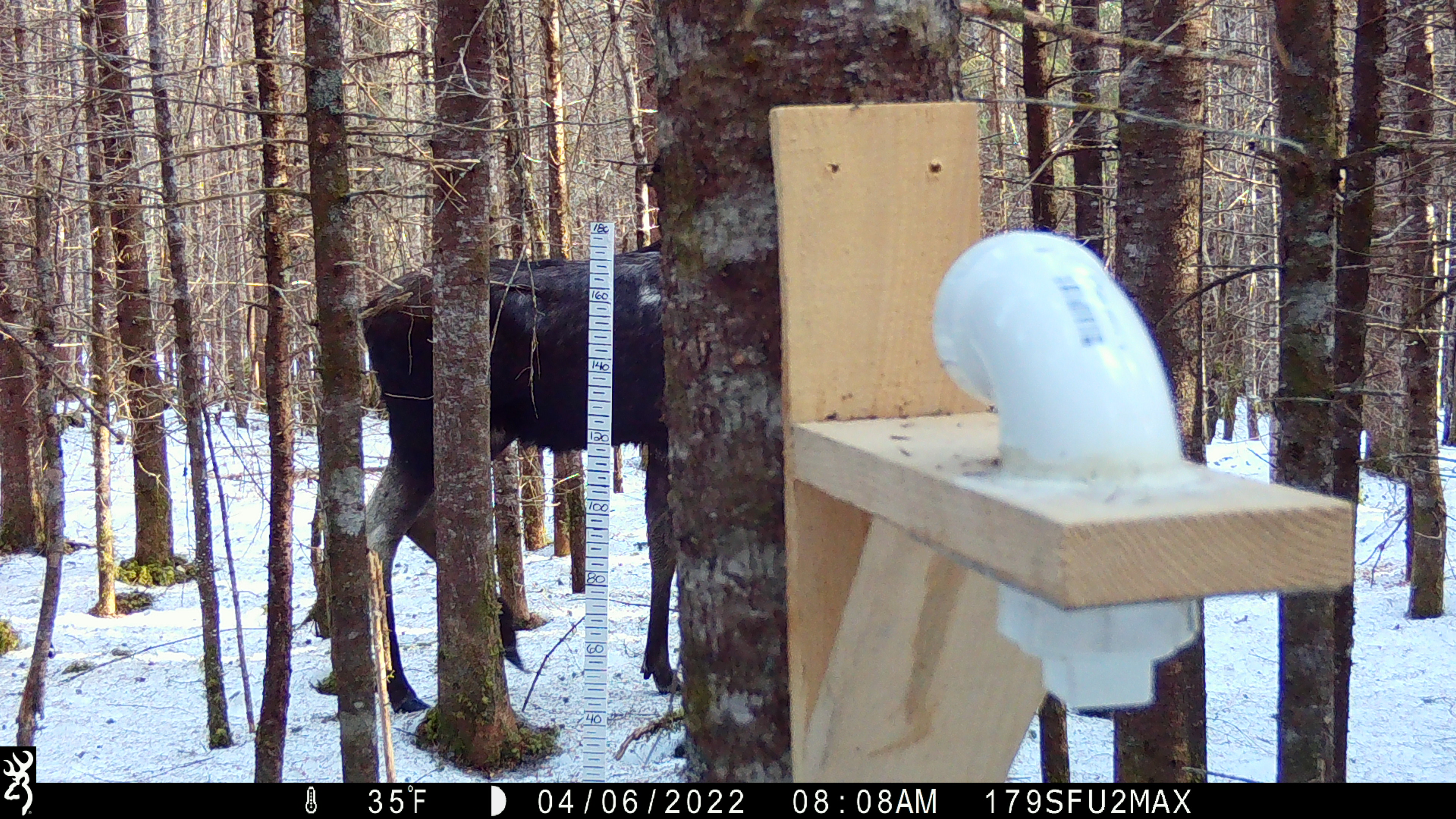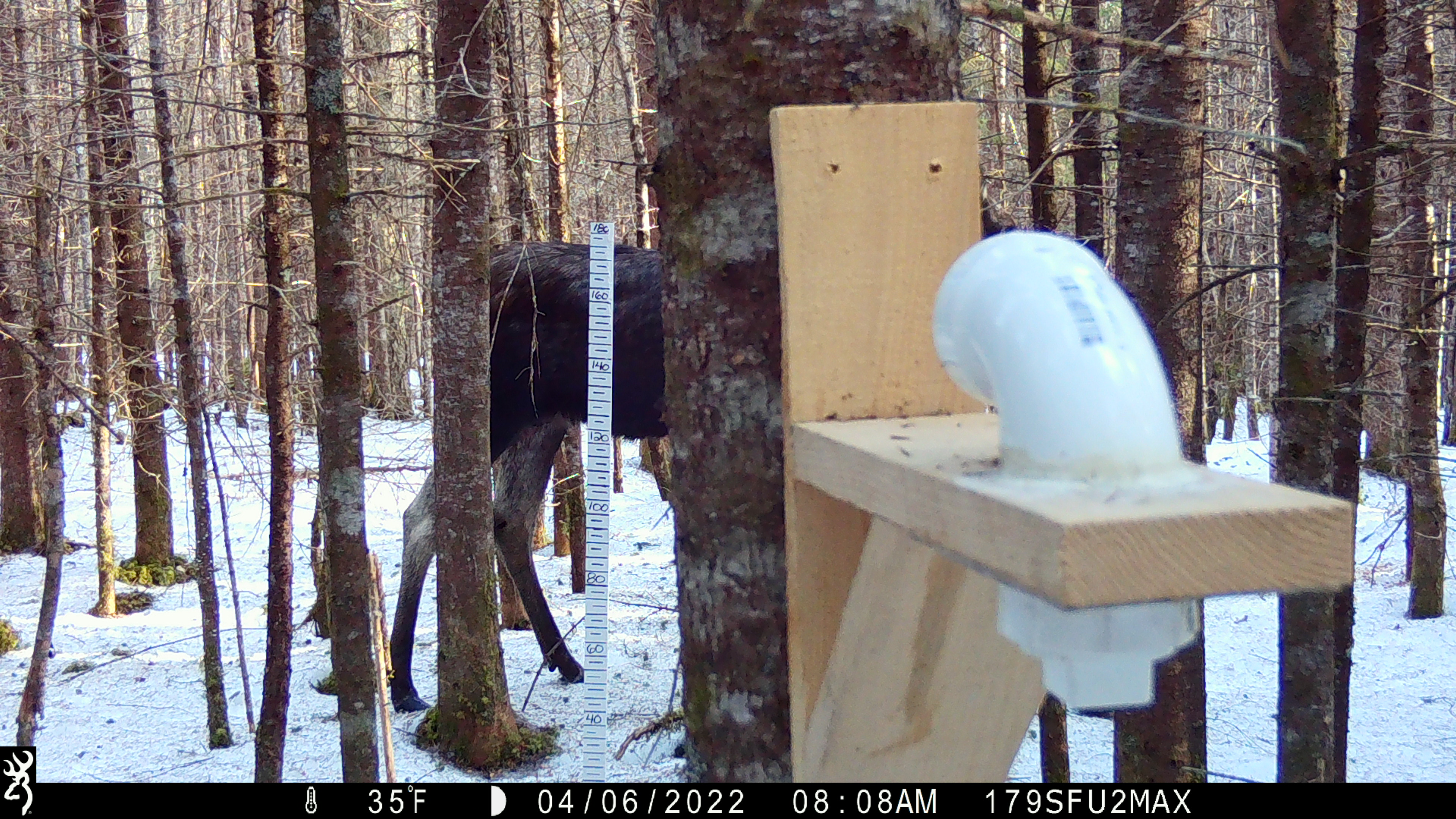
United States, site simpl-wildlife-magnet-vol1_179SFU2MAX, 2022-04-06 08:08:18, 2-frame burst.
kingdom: Animalia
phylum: Chordata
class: Mammalia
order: Artiodactyla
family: Cervidae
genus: Alces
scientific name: Alces alces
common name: moose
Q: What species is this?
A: Moose (Alces alces).